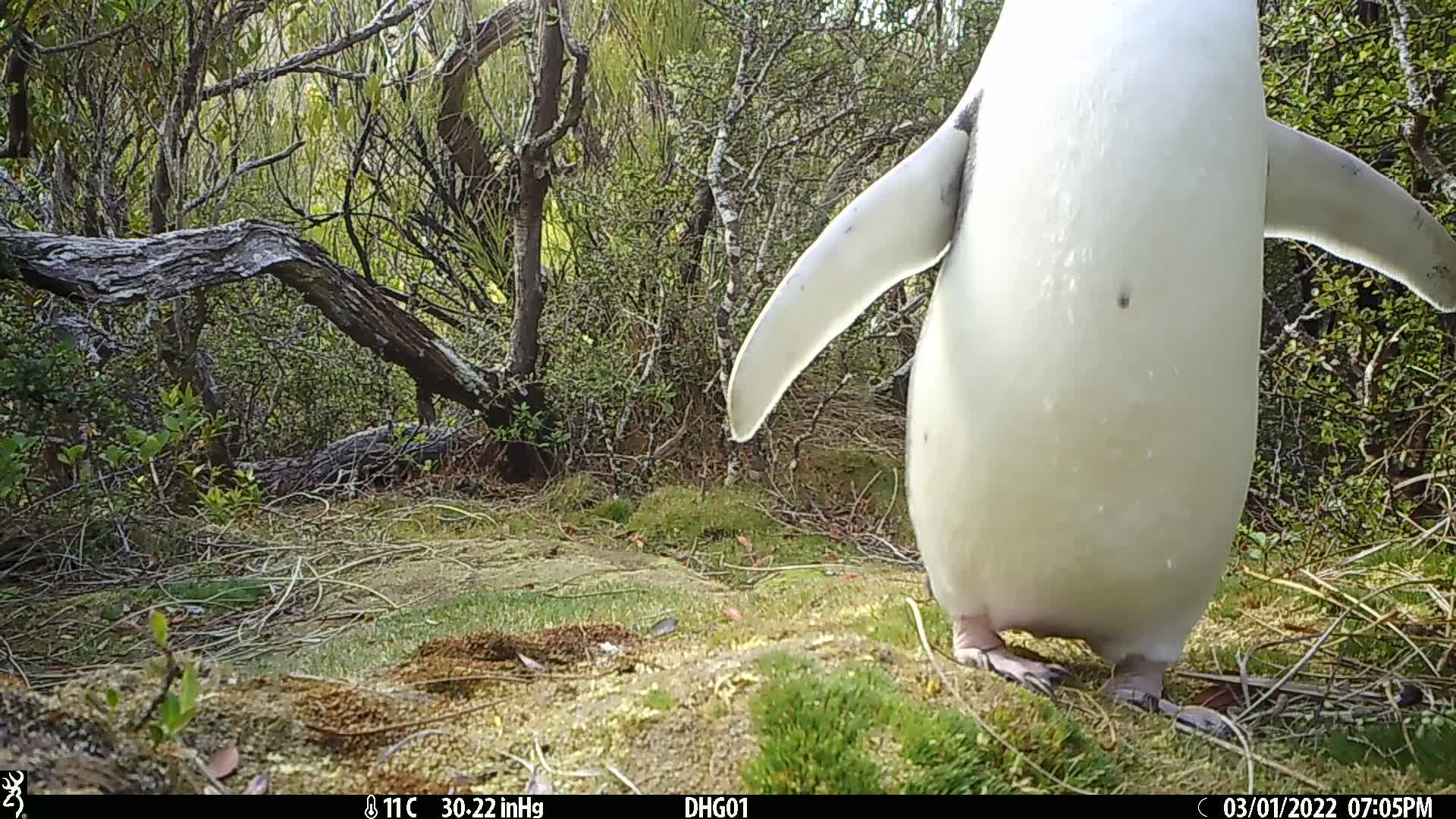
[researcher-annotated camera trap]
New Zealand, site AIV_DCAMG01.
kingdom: Animalia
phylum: Chordata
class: Aves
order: Sphenisciformes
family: Spheniscidae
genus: Megadyptes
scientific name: Megadyptes antipodes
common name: yellow-eyed penguin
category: yellow eyed penguin